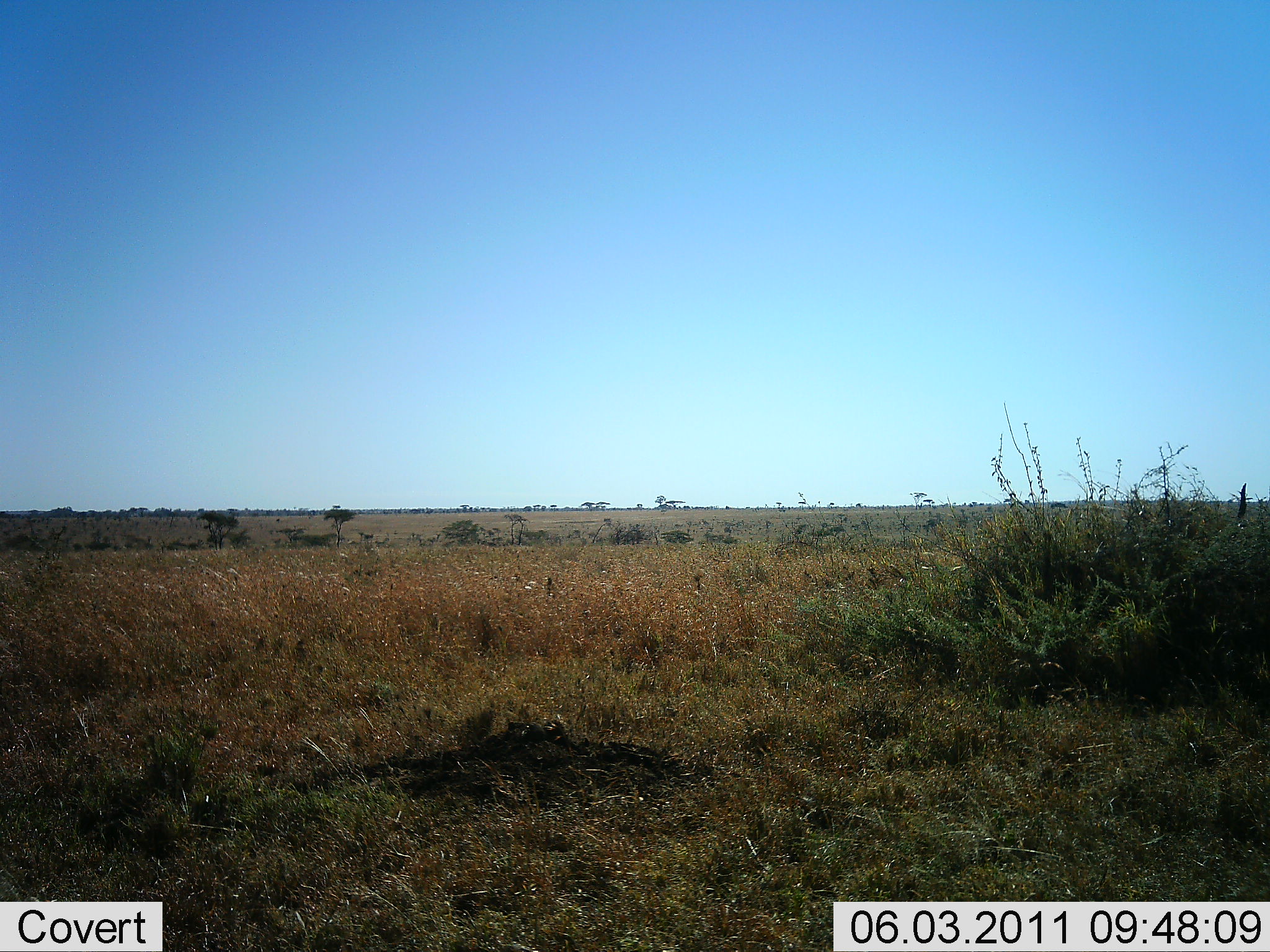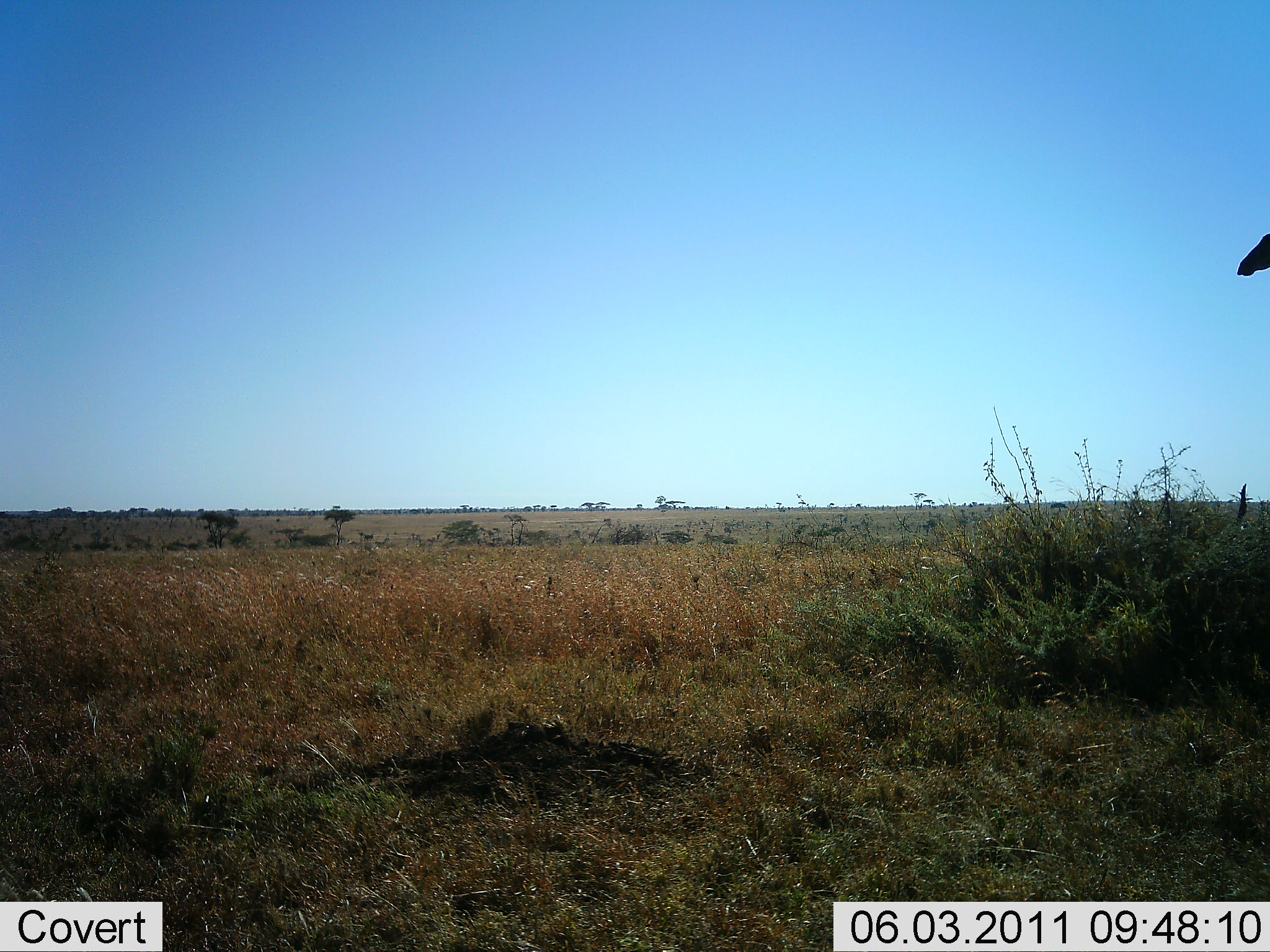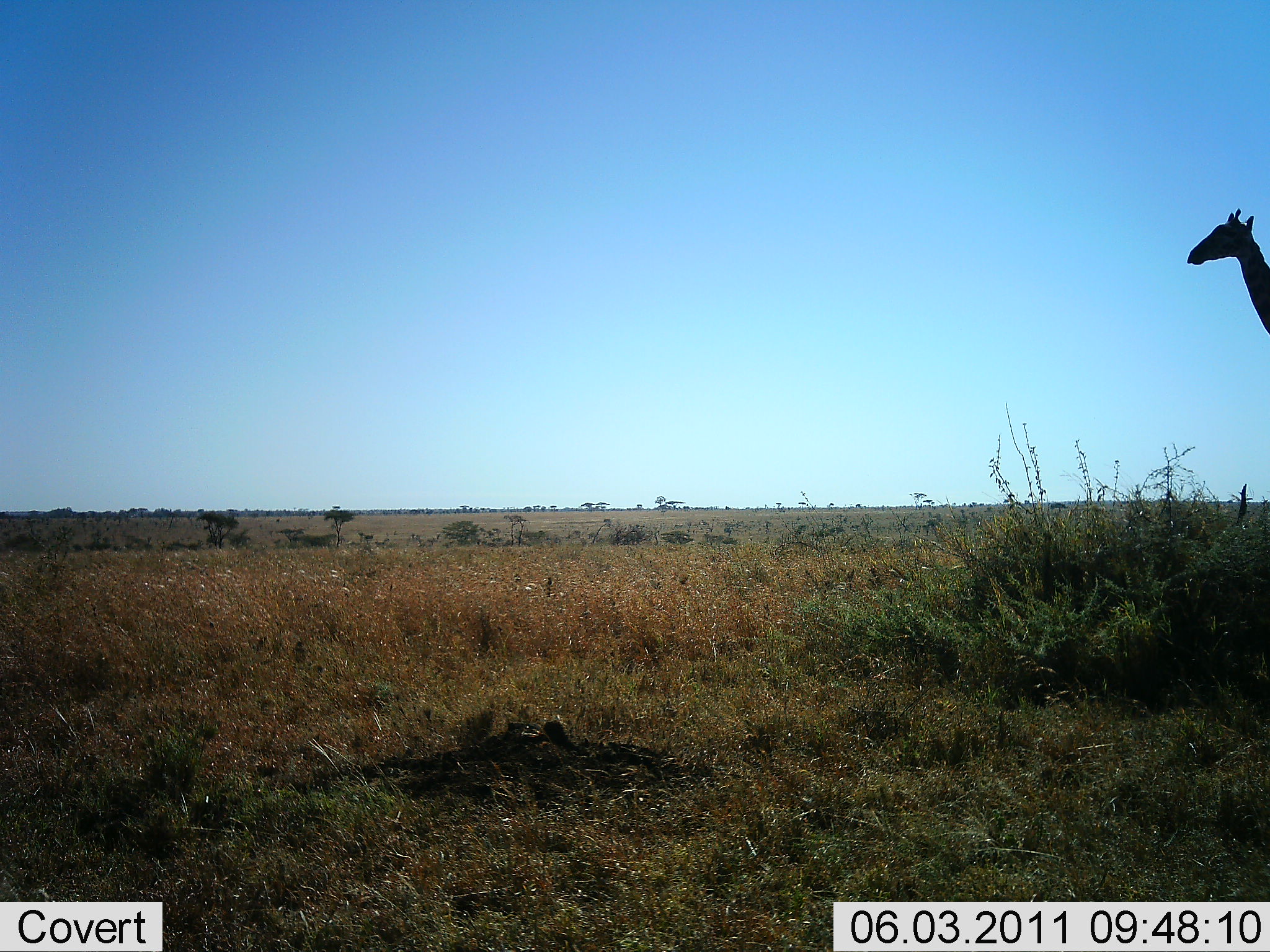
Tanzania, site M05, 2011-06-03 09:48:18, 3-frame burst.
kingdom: Animalia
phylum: Chordata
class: Mammalia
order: Artiodactyla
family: Giraffidae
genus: Giraffa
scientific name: Giraffa camelopardalis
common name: giraffe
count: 1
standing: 10%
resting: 0%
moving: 100%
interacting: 0%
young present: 0%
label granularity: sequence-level